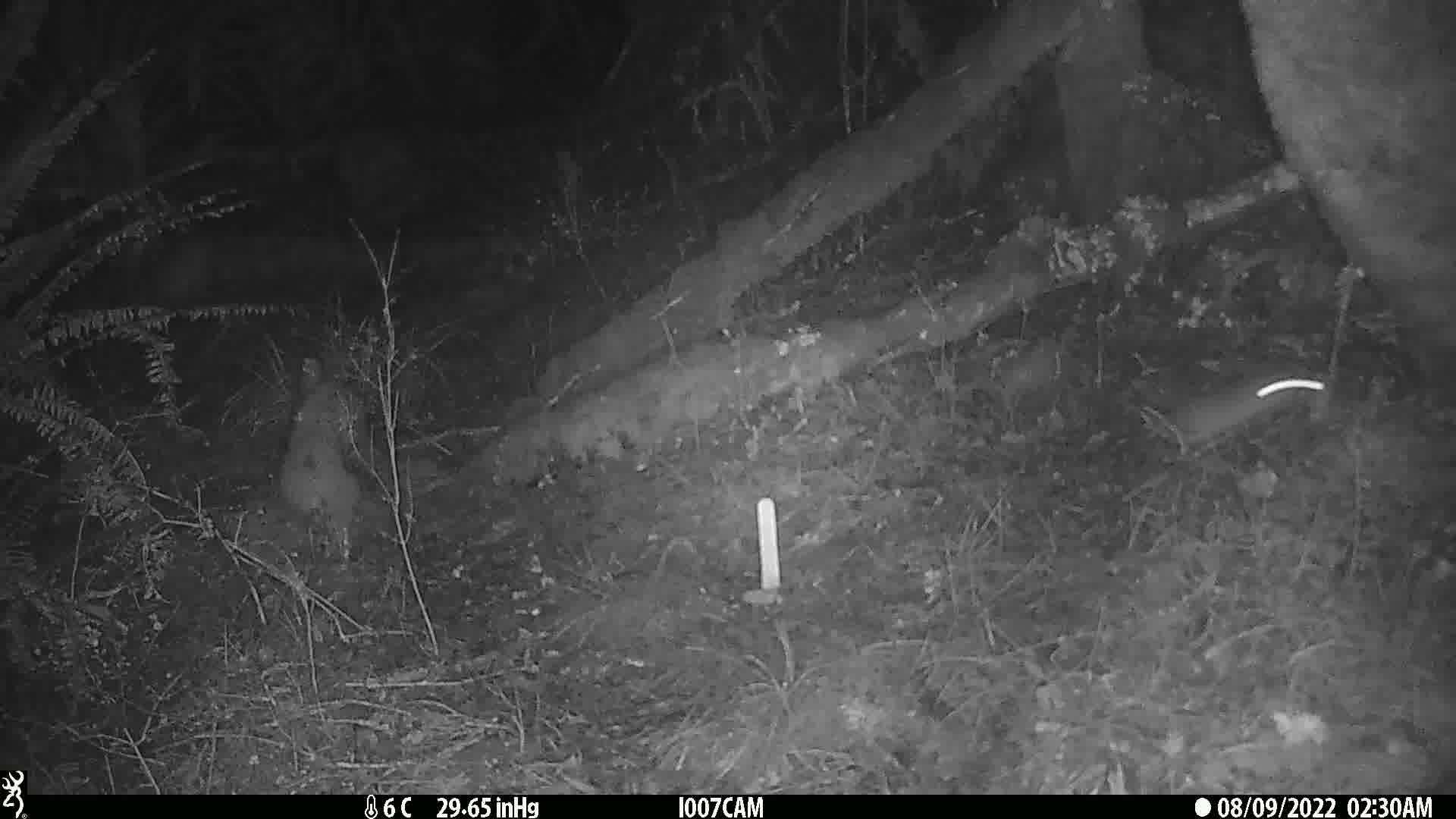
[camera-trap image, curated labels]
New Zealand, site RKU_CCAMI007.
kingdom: Animalia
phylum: Chordata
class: Mammalia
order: Rodentia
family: Muridae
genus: Rattus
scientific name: Rattus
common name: rat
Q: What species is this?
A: Rat (Rattus).